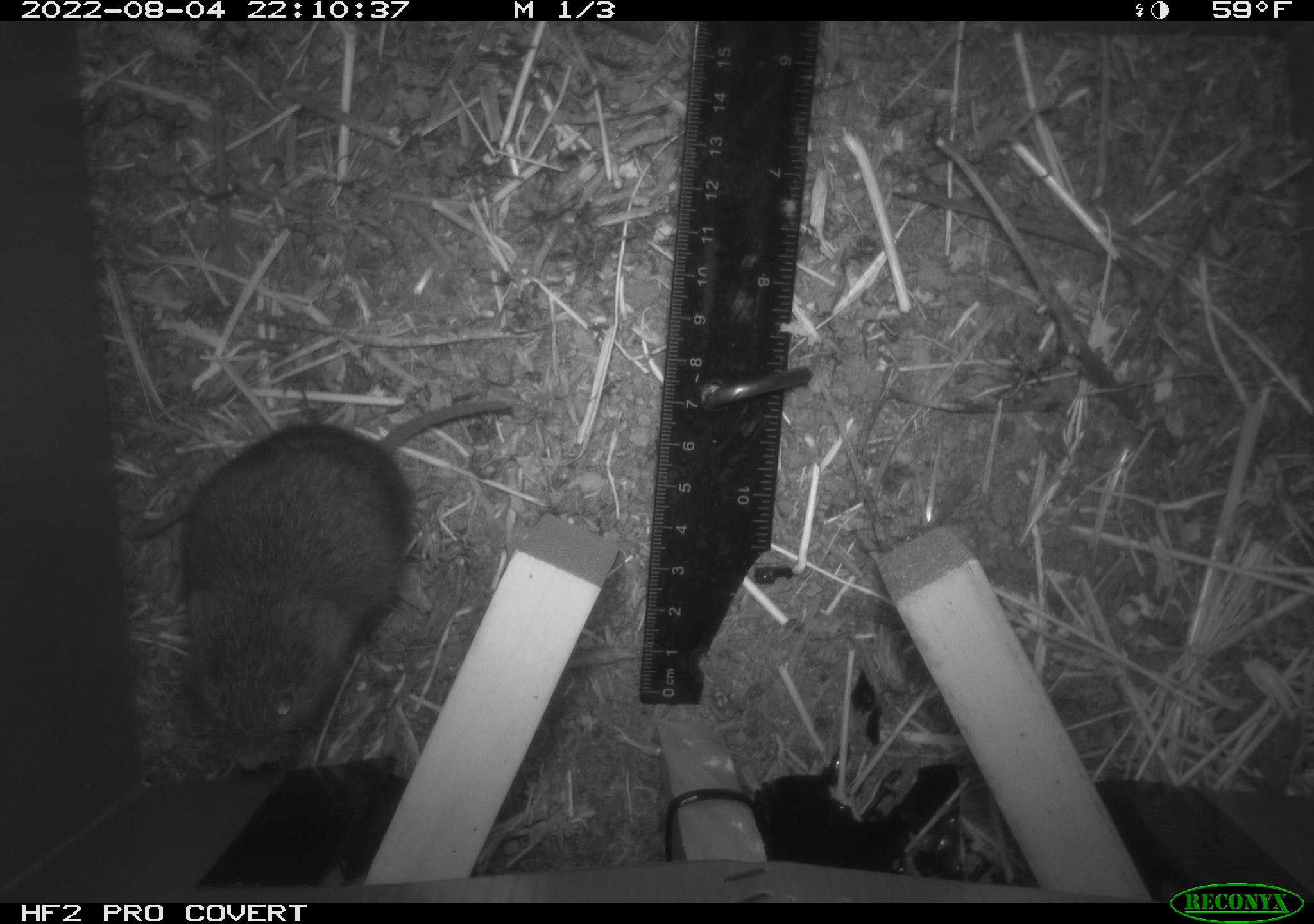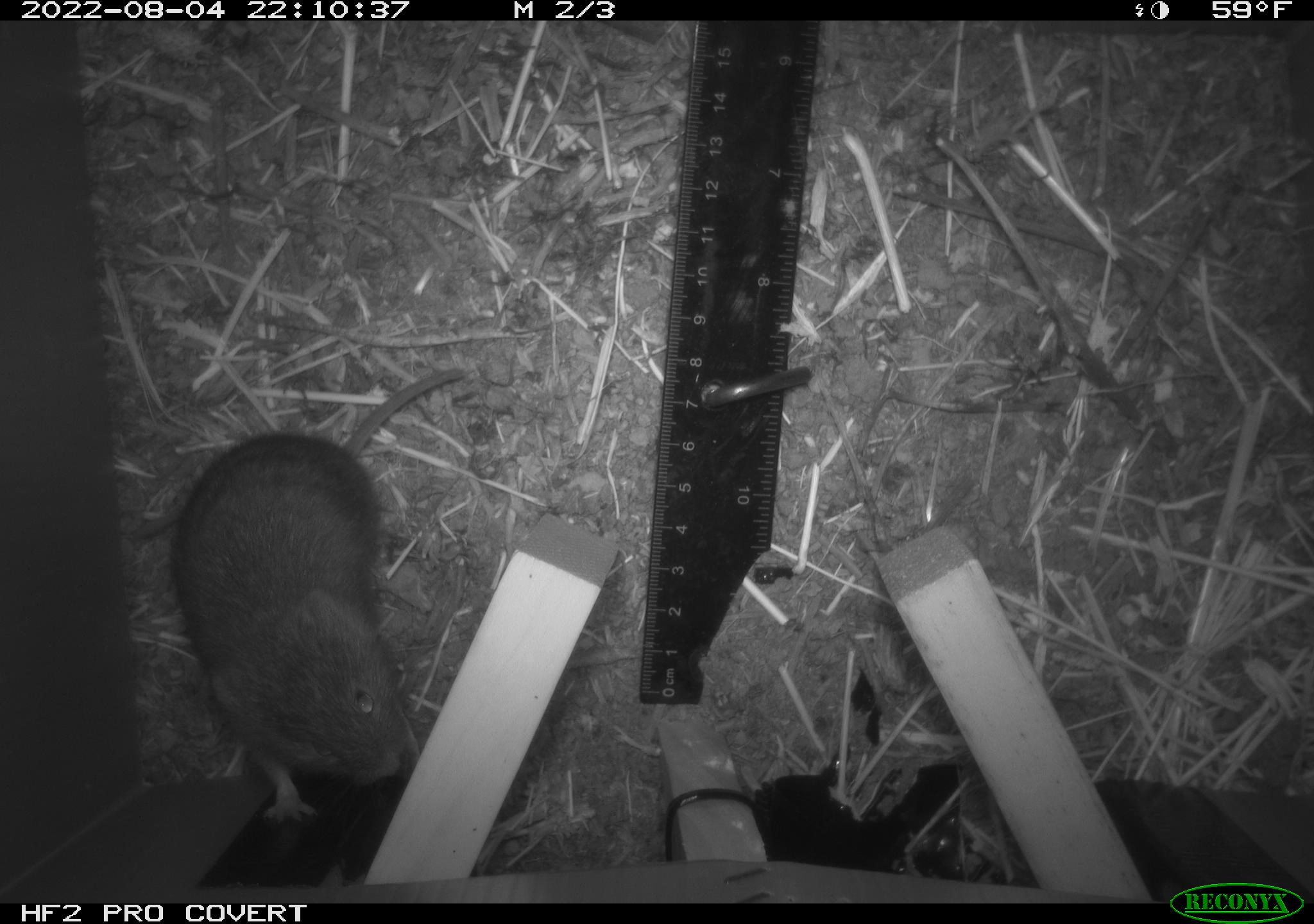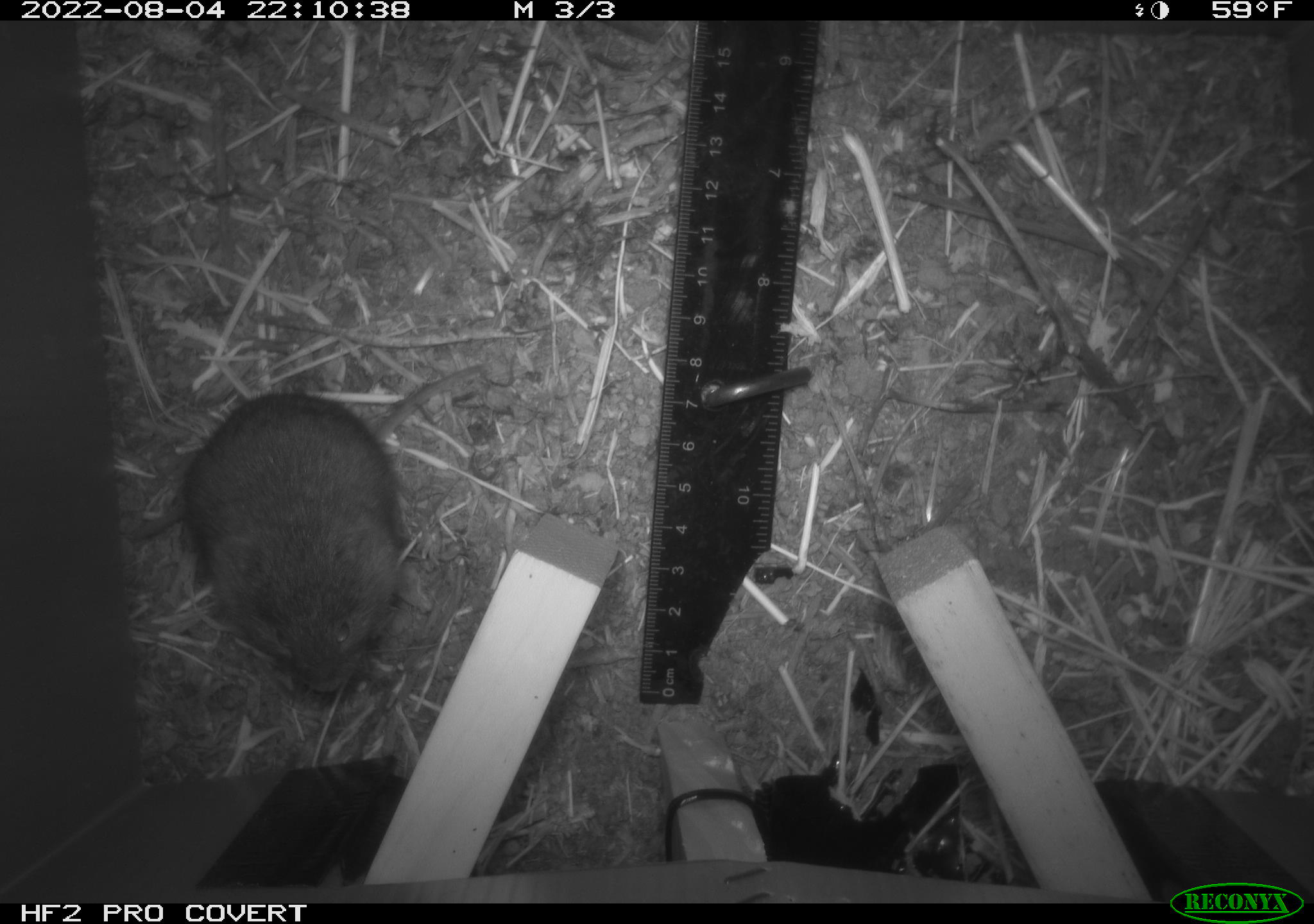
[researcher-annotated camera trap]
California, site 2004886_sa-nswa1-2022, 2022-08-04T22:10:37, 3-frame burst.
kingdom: Animalia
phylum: Chordata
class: Mammalia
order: Rodentia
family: Cricetidae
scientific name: Cricetidae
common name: hamsters, voles, lemmings, and allies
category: cricetidae family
Cricetidae family (hamsters, voles, lemmings, and allies) (Cricetidae).